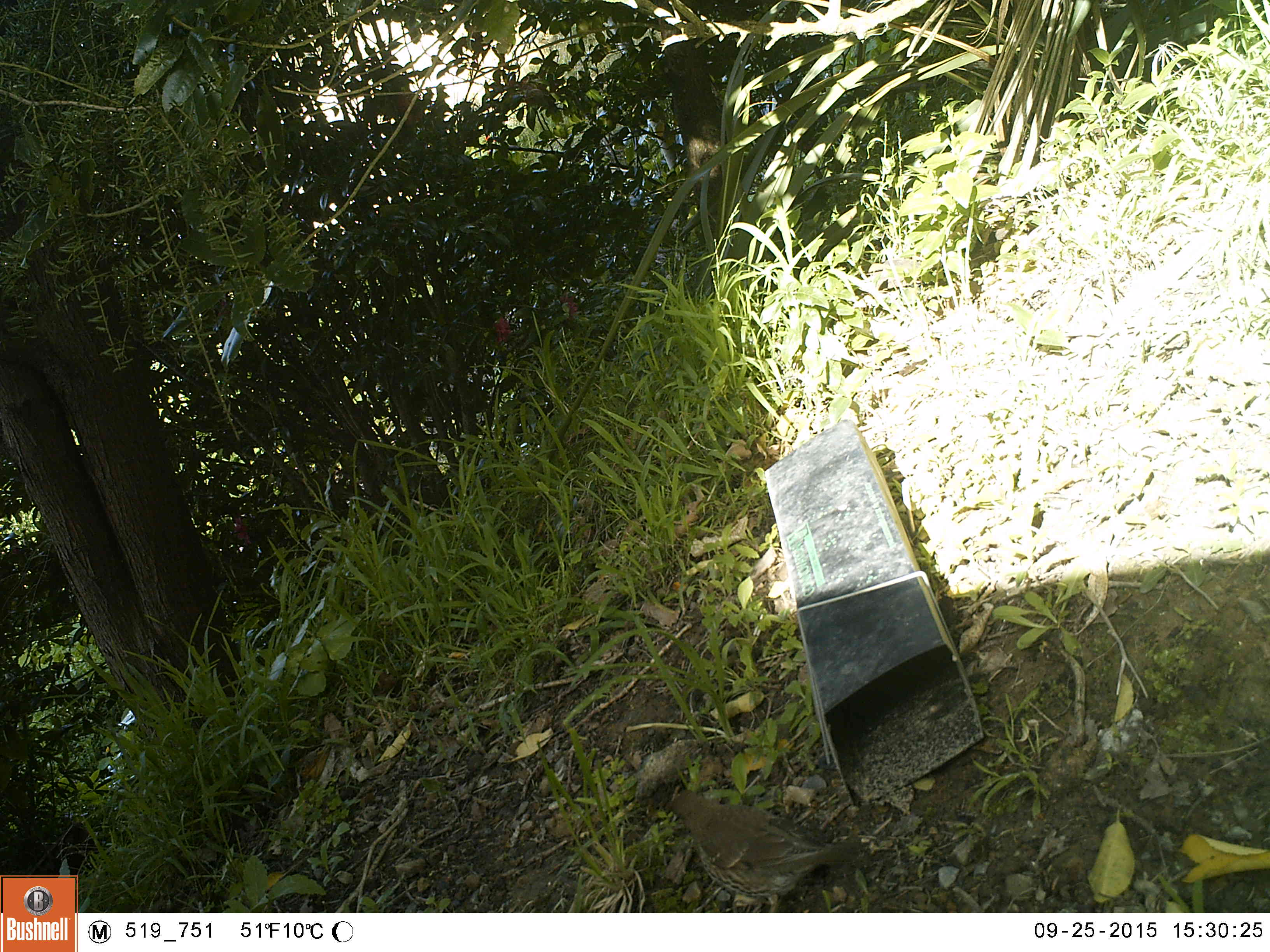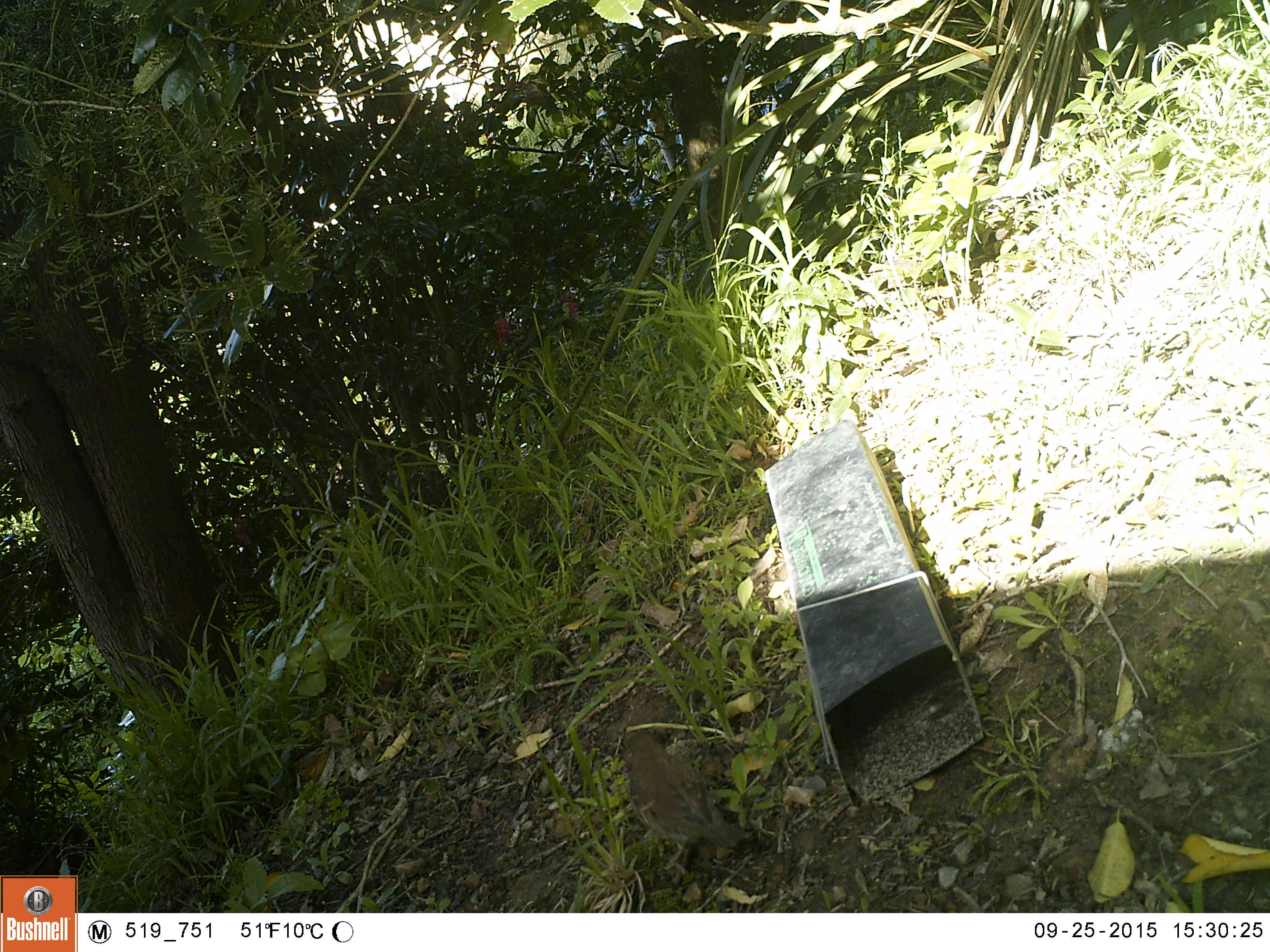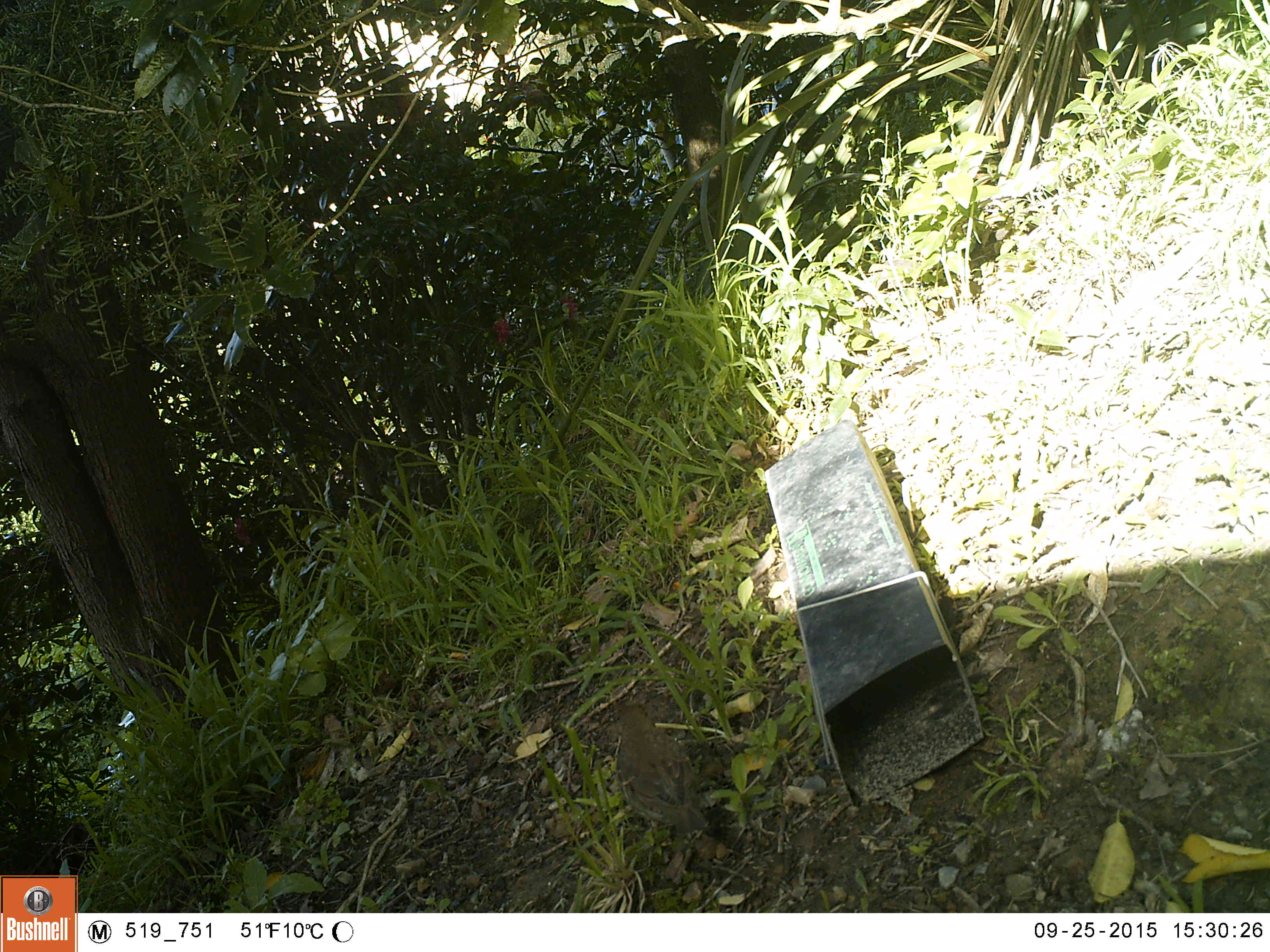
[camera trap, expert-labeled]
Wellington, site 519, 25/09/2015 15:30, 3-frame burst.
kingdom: Animalia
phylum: Chordata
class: Aves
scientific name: Aves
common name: bird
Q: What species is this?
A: Bird (Aves).